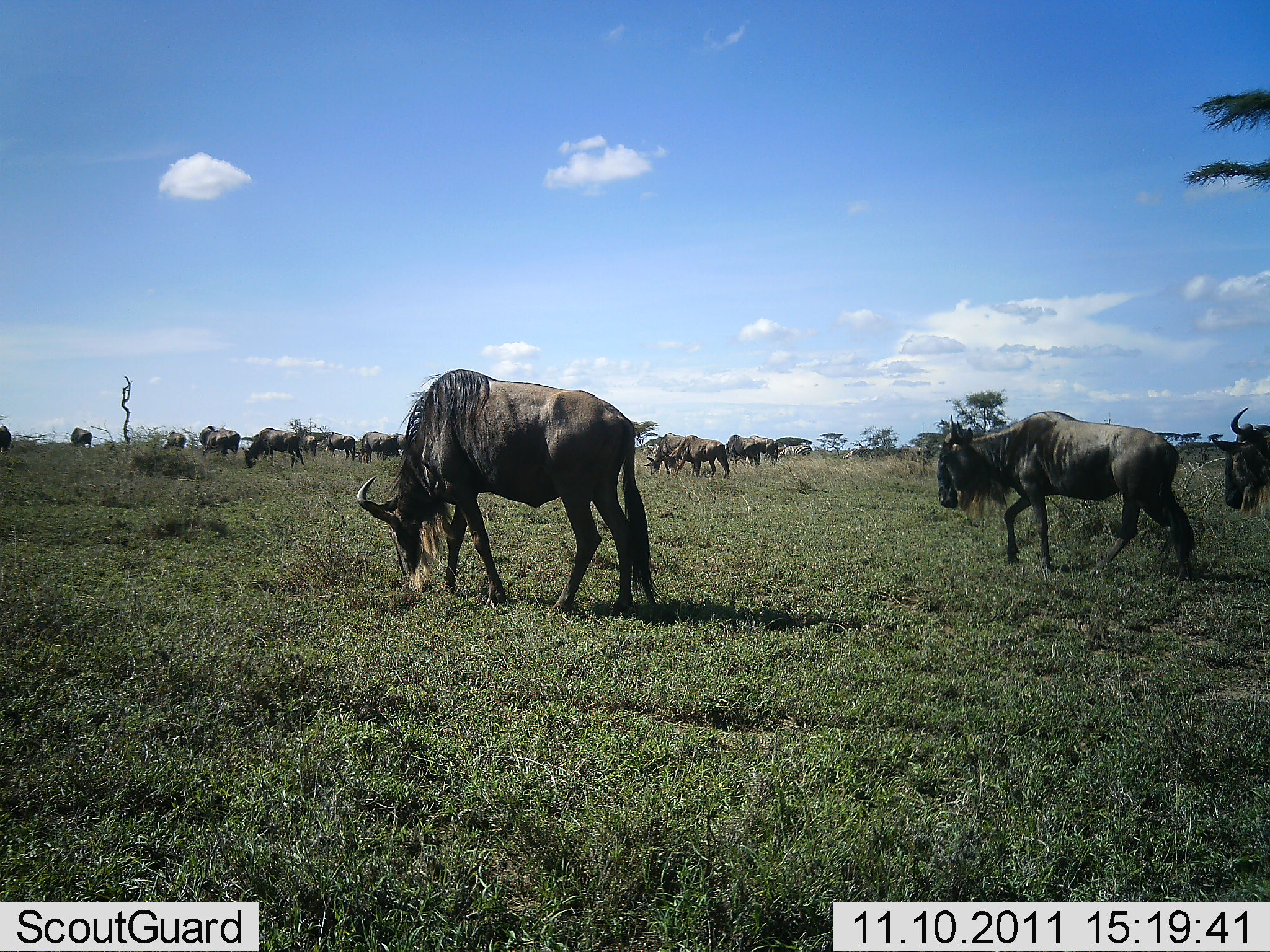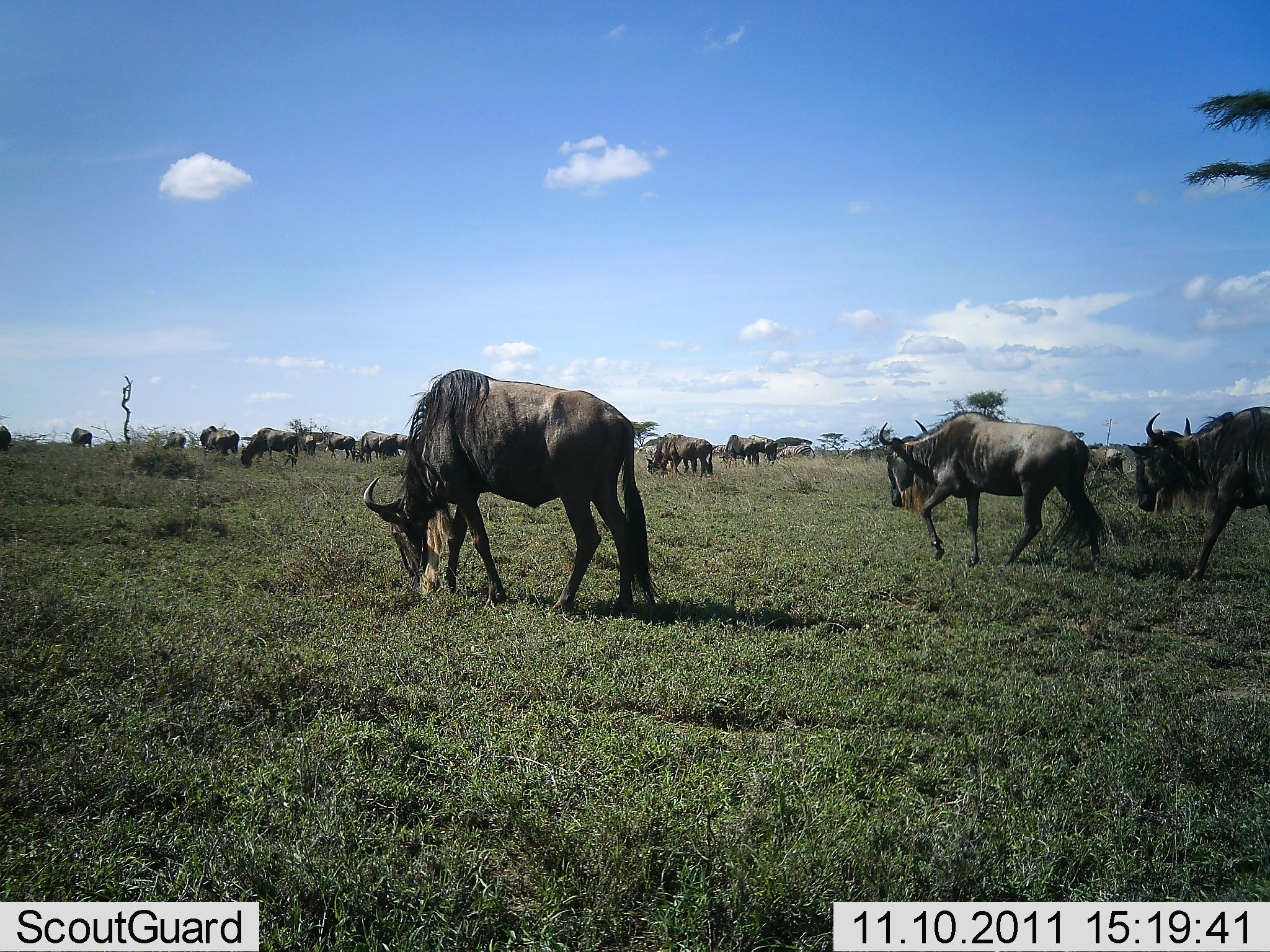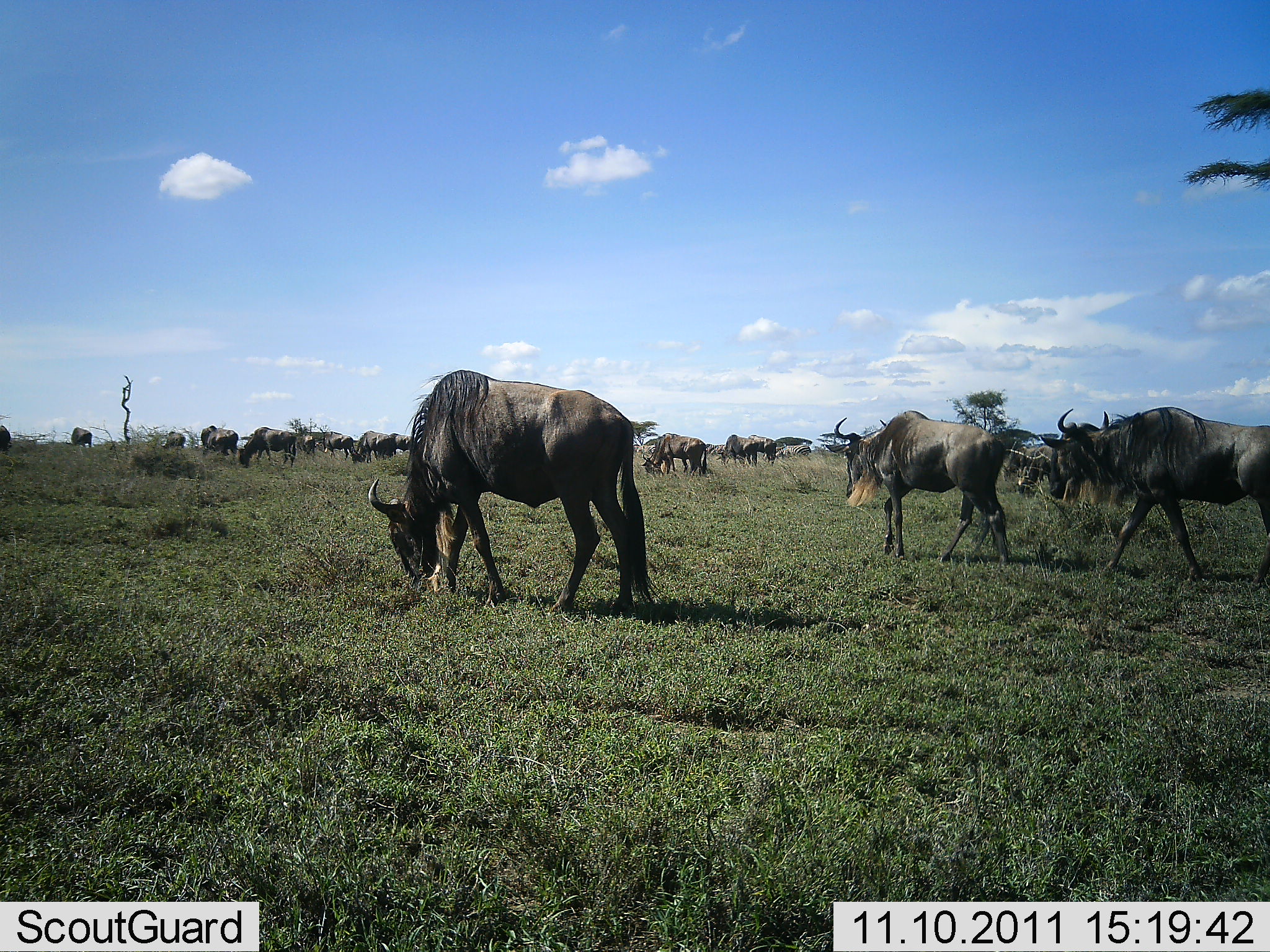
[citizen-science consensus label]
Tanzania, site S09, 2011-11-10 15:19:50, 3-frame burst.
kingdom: Animalia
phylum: Chordata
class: Mammalia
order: Artiodactyla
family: Bovidae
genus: Connochaetes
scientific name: Connochaetes taurinus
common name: blue wildebeest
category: wildebeest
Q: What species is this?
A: Wildebeest (blue wildebeest) (Connochaetes taurinus).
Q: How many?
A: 11-50.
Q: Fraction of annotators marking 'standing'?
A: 55%.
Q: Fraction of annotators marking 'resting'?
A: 0%.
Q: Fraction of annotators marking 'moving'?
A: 82%.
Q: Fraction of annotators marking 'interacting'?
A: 0%.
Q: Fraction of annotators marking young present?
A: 0%.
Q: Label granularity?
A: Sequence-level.